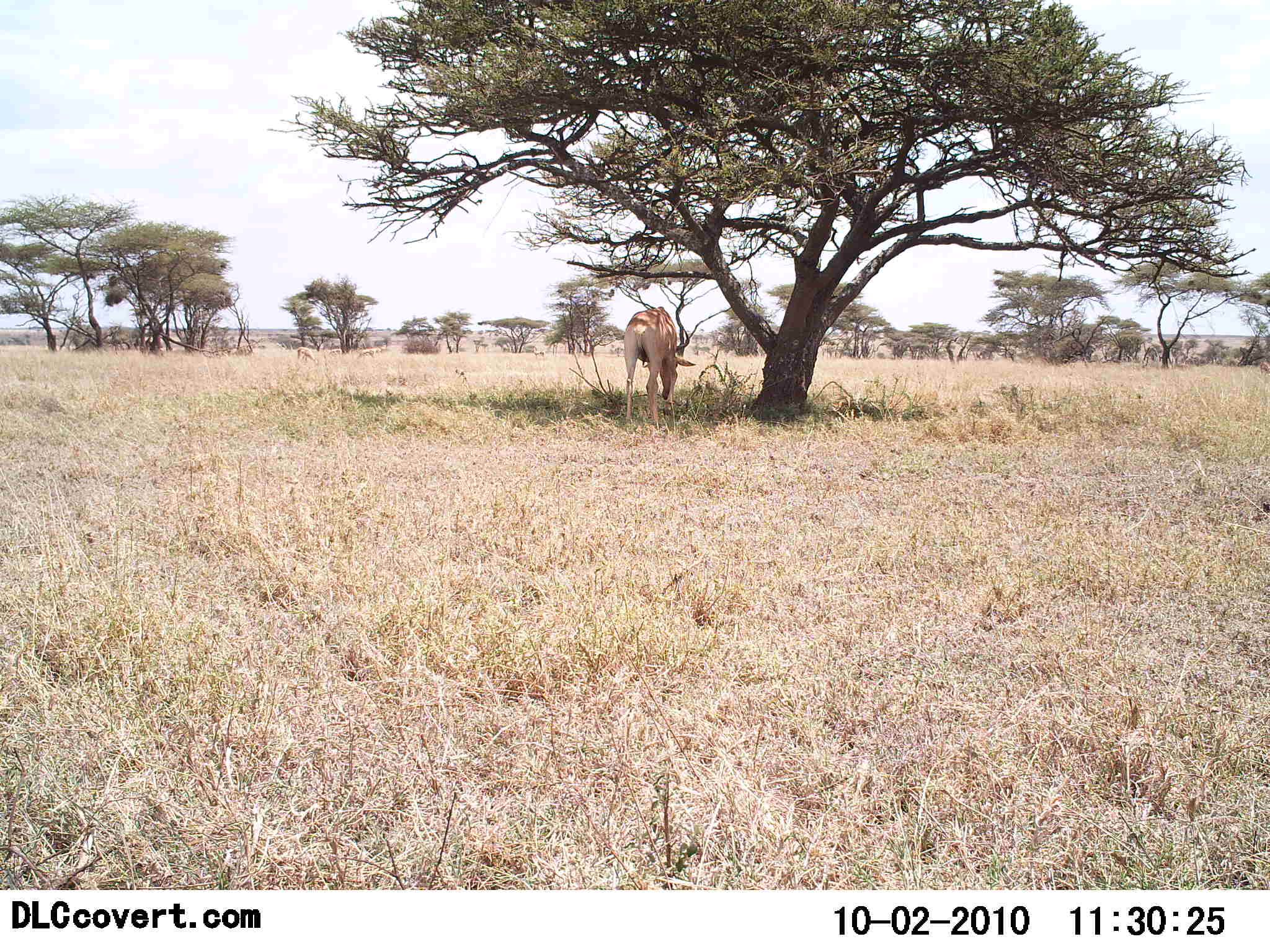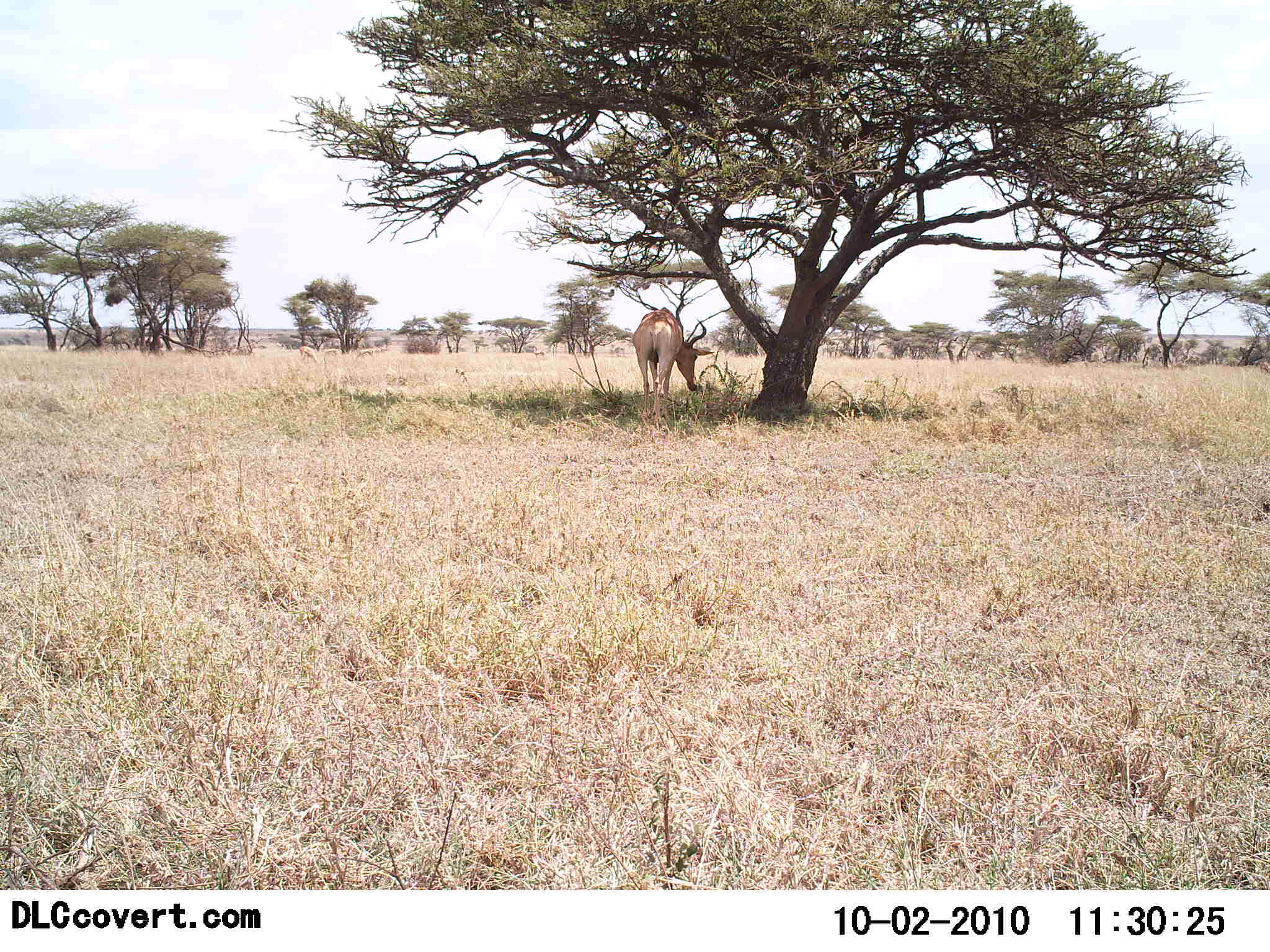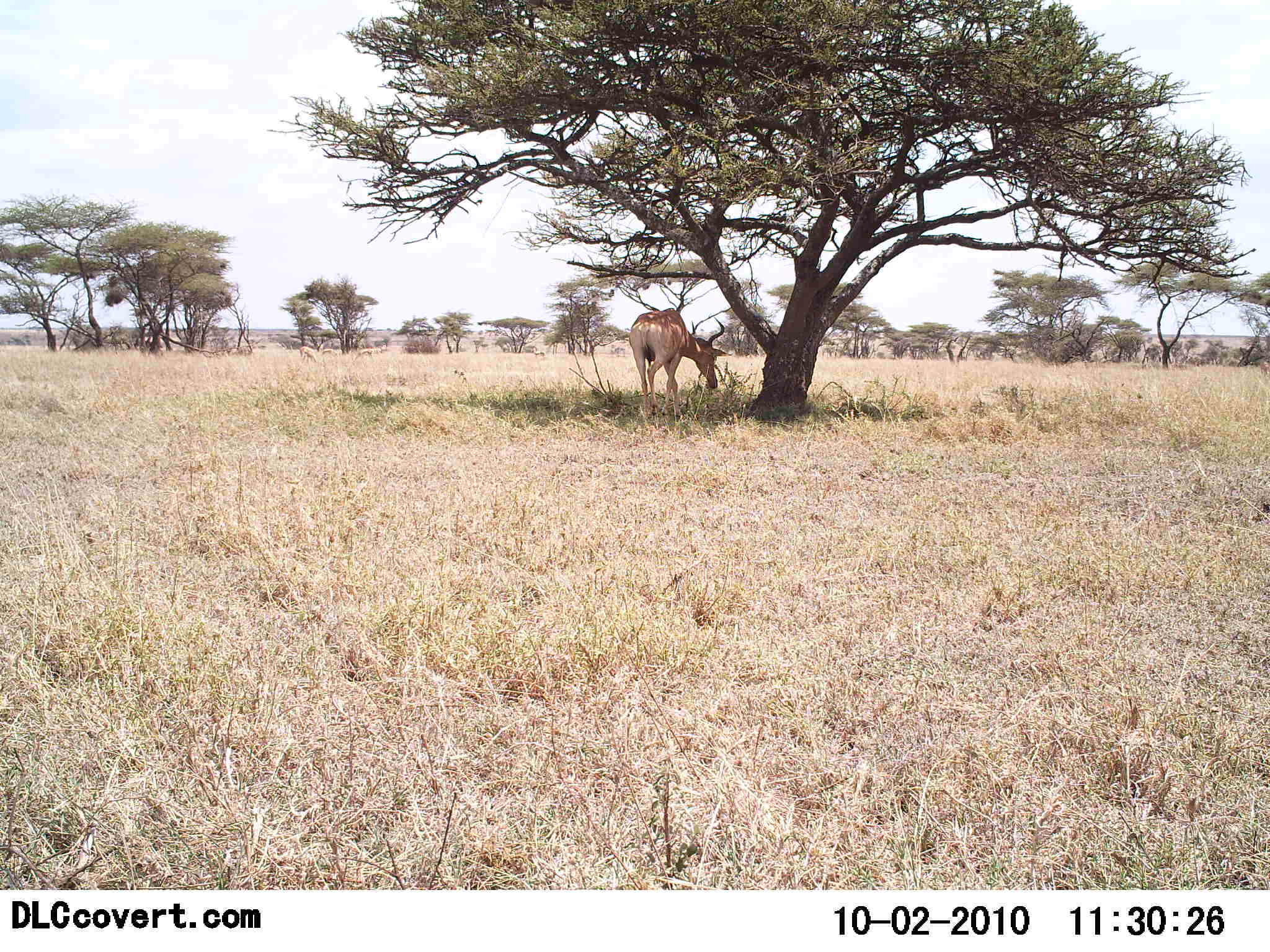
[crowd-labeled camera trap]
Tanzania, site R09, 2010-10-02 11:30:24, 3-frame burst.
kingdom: Animalia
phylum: Chordata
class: Mammalia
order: Artiodactyla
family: Bovidae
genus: Alcelaphus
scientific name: Alcelaphus buselaphus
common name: hartebeest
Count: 1.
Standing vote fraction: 0%.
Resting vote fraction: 0%.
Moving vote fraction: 10%.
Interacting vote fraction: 0%.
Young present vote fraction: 0%.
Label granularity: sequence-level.